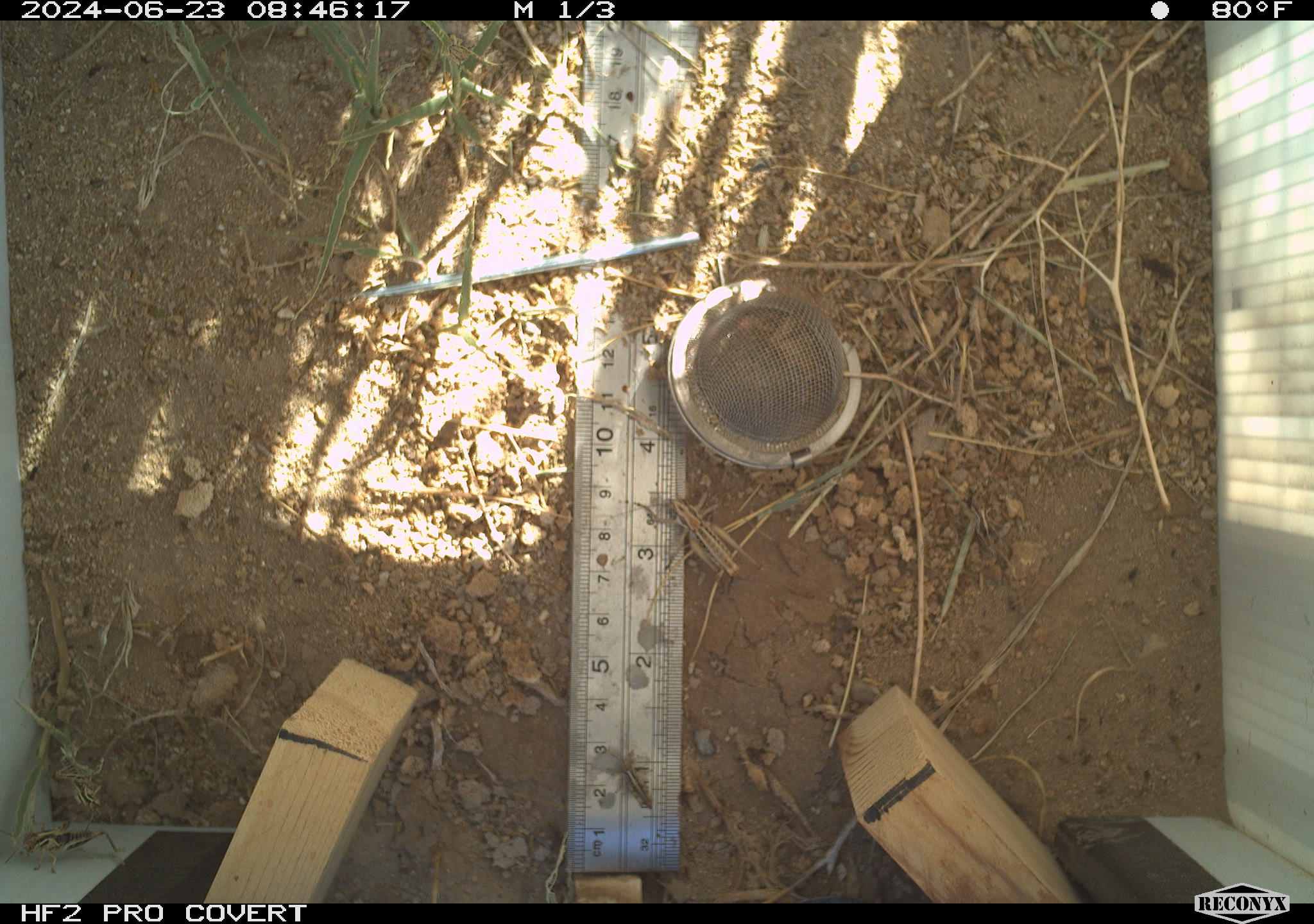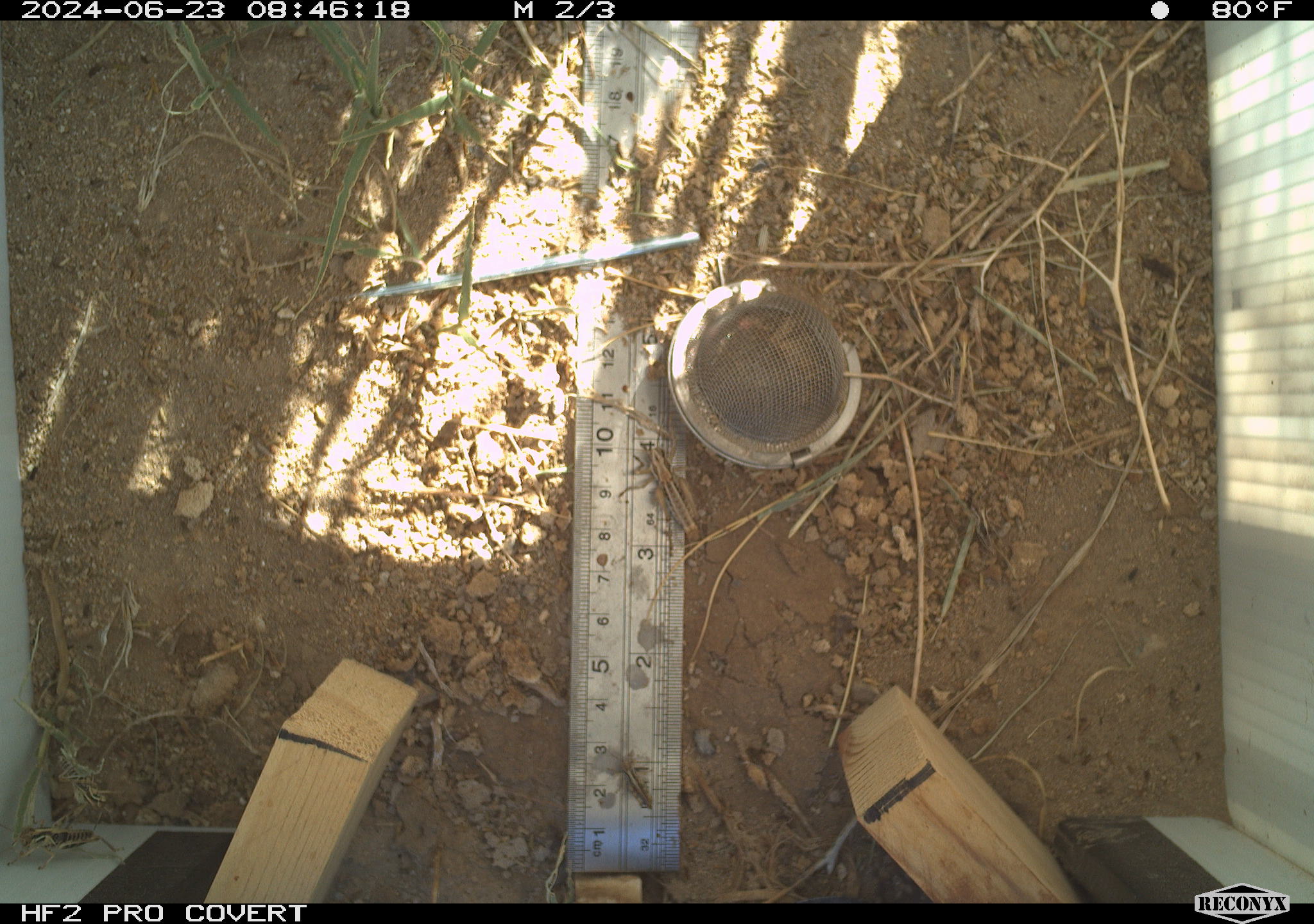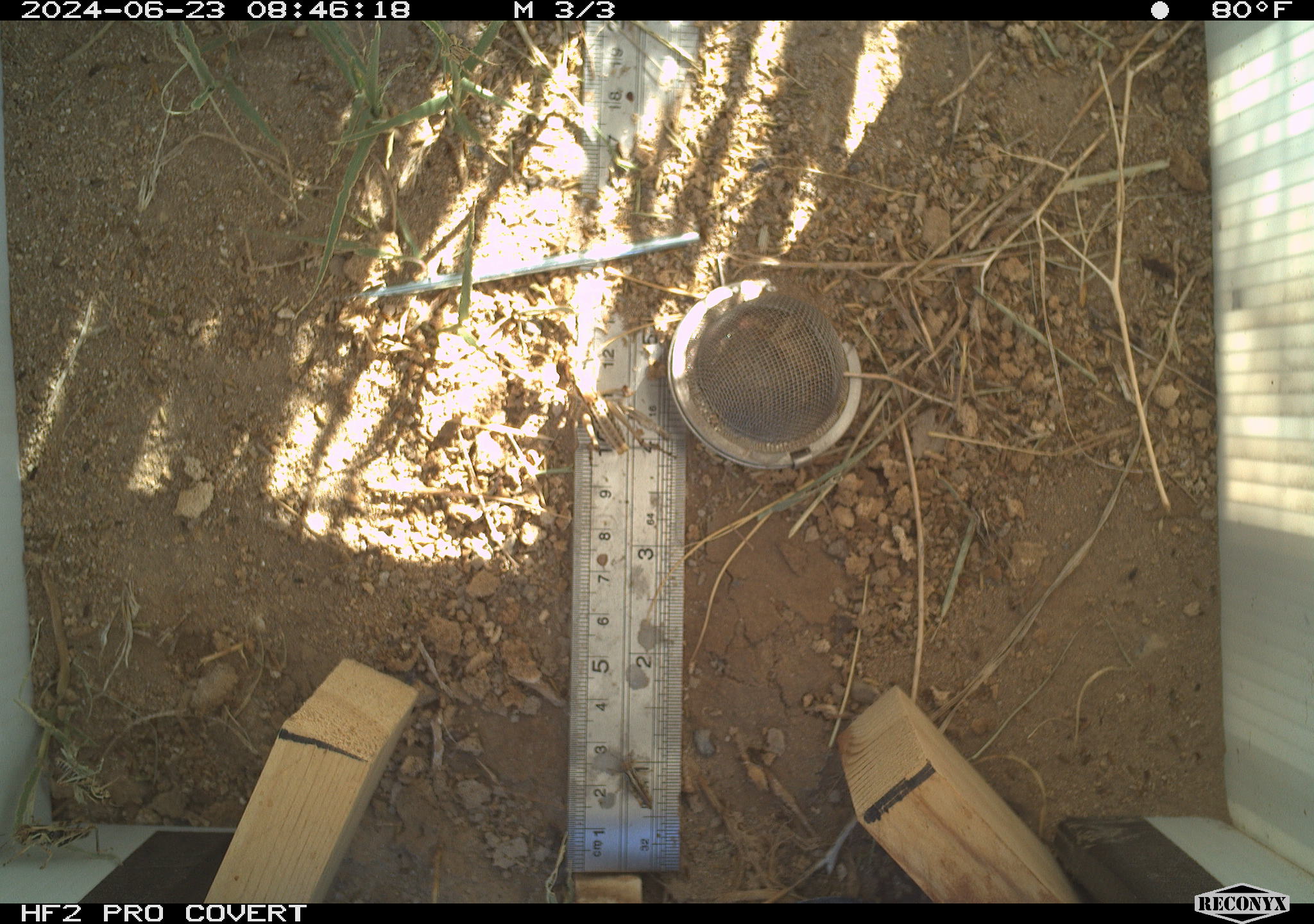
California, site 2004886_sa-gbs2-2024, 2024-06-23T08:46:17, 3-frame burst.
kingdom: Animalia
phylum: Arthropoda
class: Insecta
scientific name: Insecta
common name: insect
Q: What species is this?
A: Insect (Insecta).